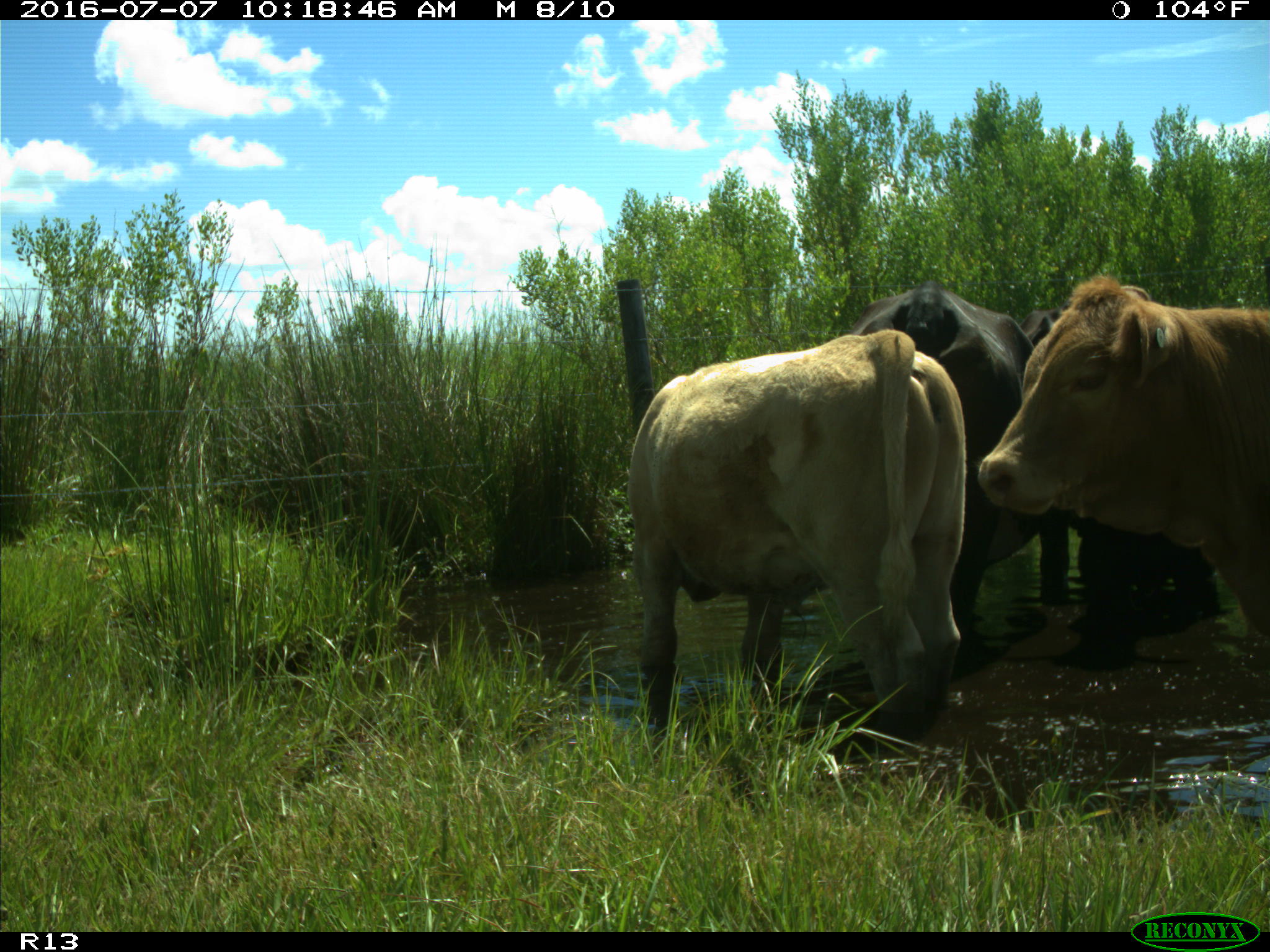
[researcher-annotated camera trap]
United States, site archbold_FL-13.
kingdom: Animalia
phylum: Chordata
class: Mammalia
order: Artiodactyla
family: Bovidae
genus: Bos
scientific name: Bos taurus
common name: domestic cow